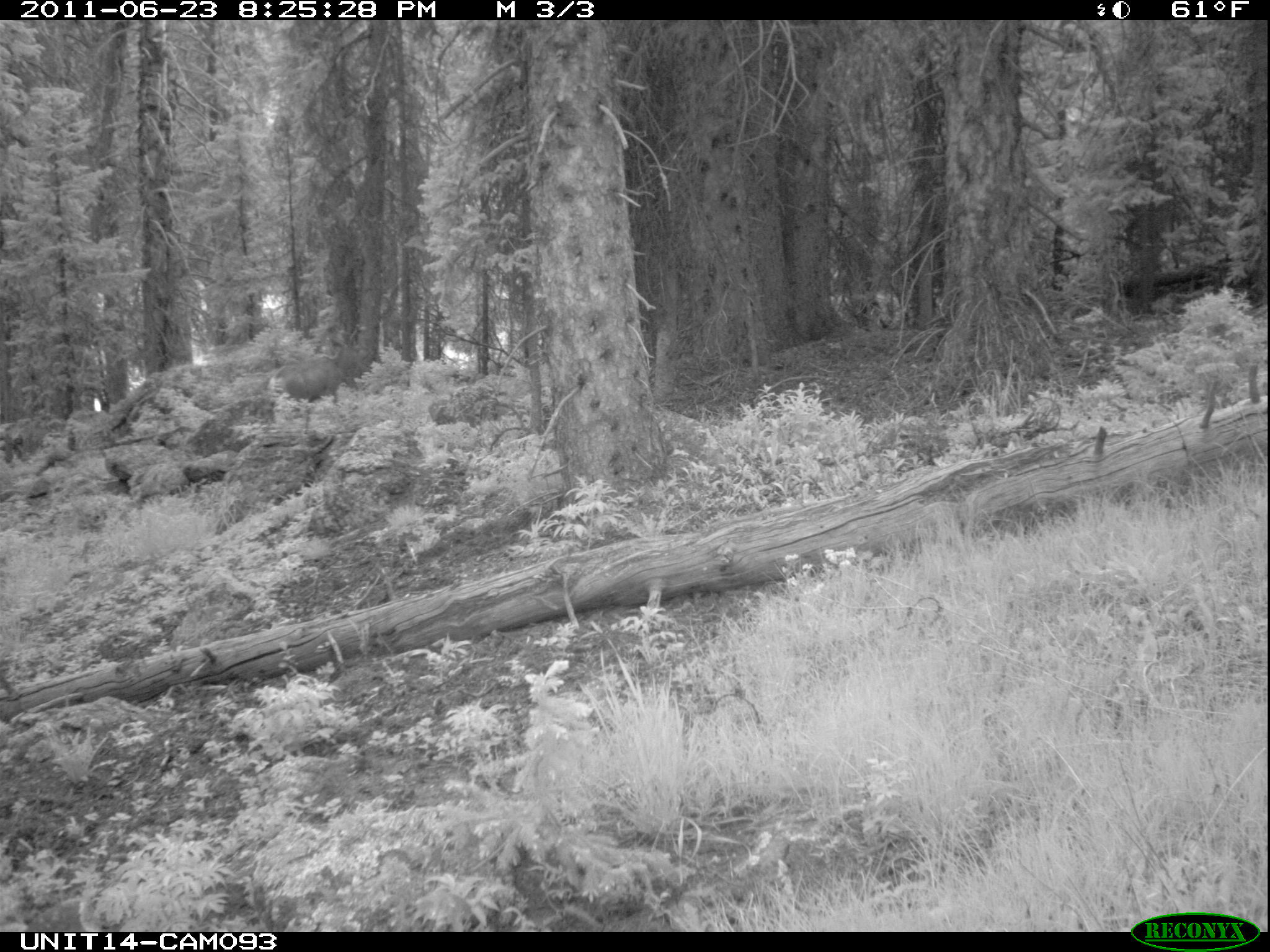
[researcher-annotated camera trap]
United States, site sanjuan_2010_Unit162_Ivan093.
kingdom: Animalia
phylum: Chordata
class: Mammalia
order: Artiodactyla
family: Cervidae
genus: Odocoileus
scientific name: Odocoileus hemionus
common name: mule deer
Odocoileus hemionus (mule deer).